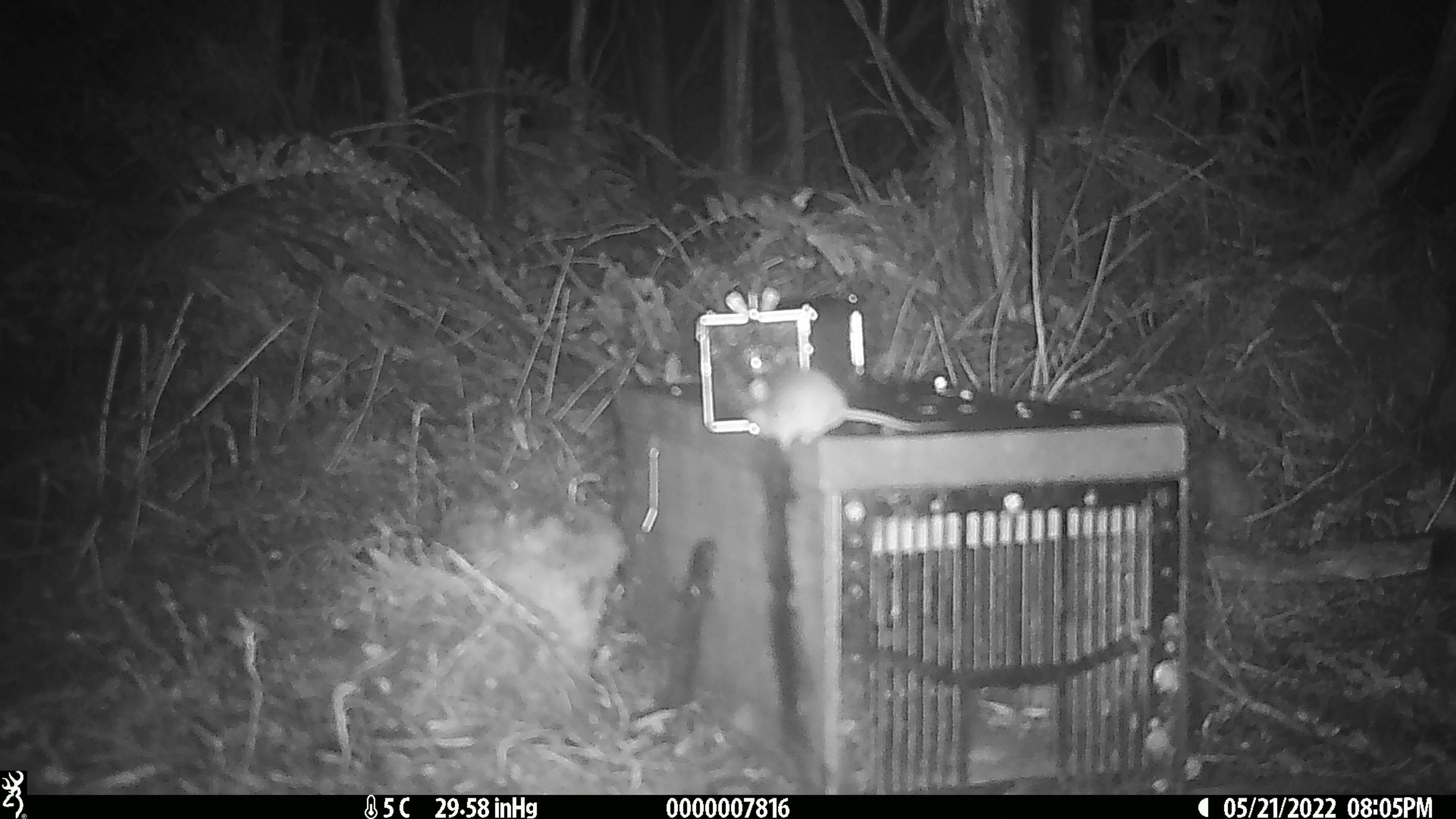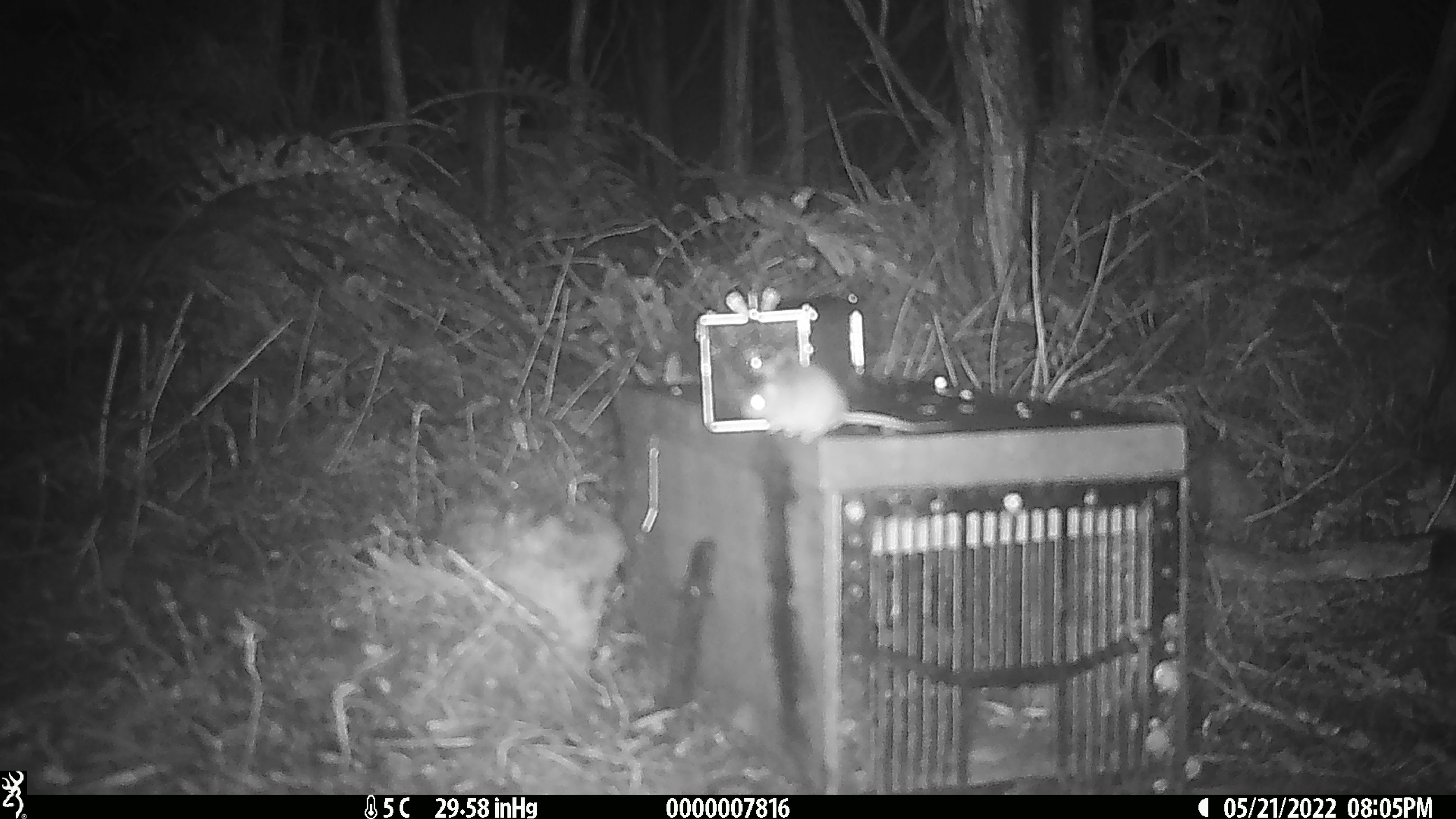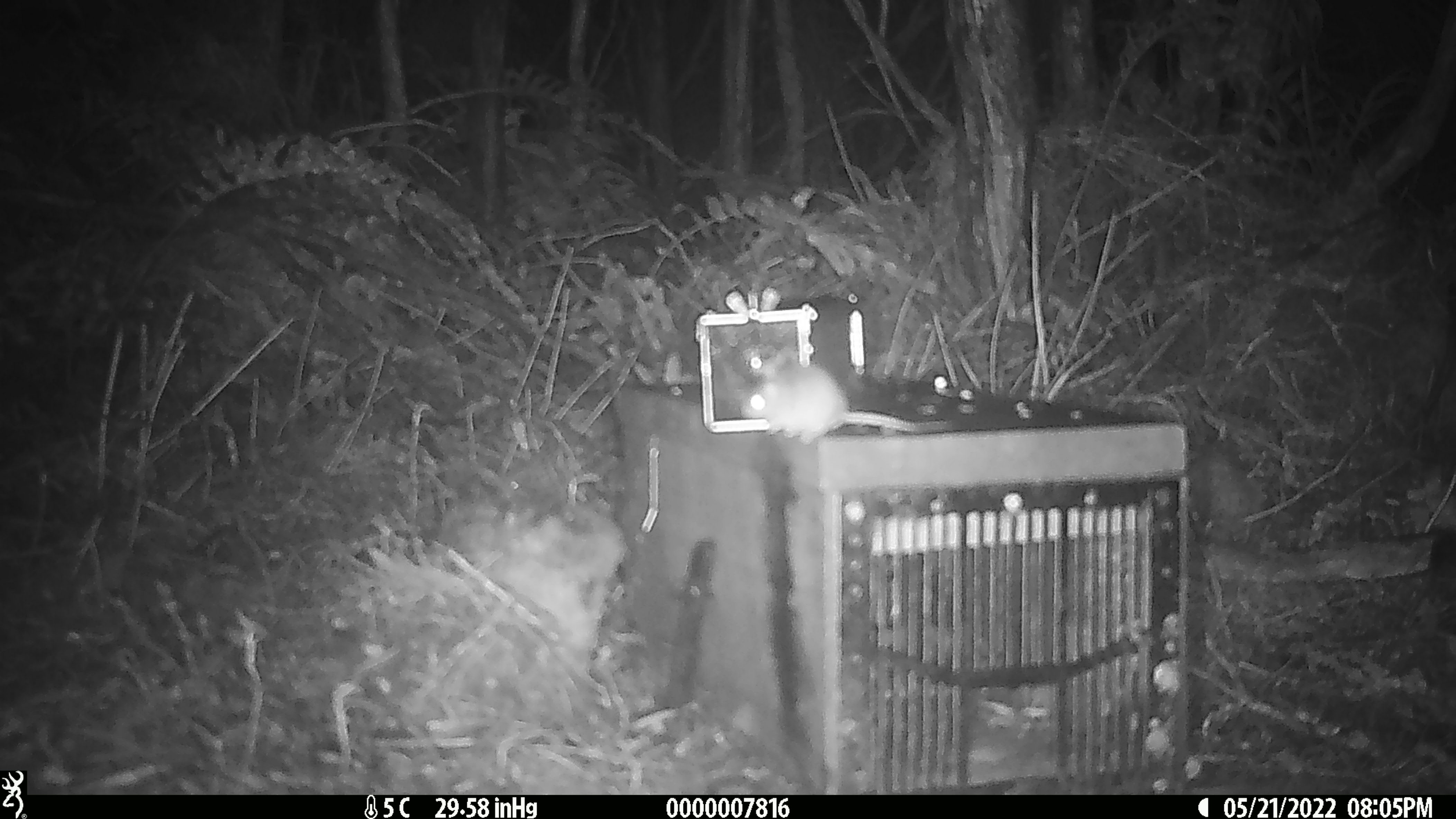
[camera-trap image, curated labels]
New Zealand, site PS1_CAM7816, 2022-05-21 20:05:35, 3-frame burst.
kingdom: Animalia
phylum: Chordata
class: Mammalia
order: Rodentia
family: Muridae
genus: Mus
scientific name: Mus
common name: mouse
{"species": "mouse (Mus)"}